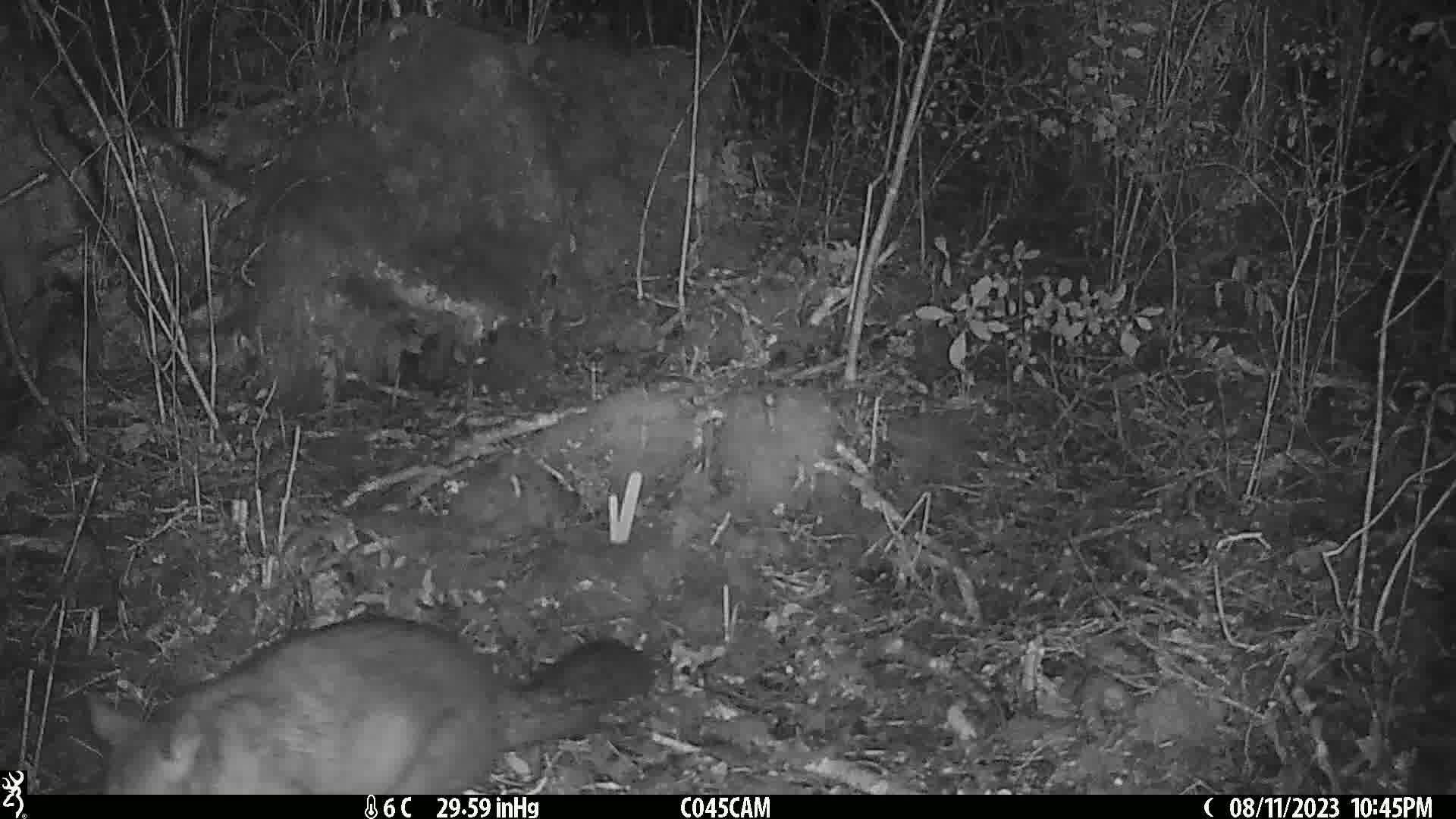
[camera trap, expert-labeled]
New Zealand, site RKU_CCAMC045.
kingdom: Animalia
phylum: Chordata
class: Mammalia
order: Diprotodontia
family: Phalangeridae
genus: Trichosurus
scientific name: Trichosurus vulpecula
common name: common brushtail possum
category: possum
Possum (common brushtail possum) (Trichosurus vulpecula).